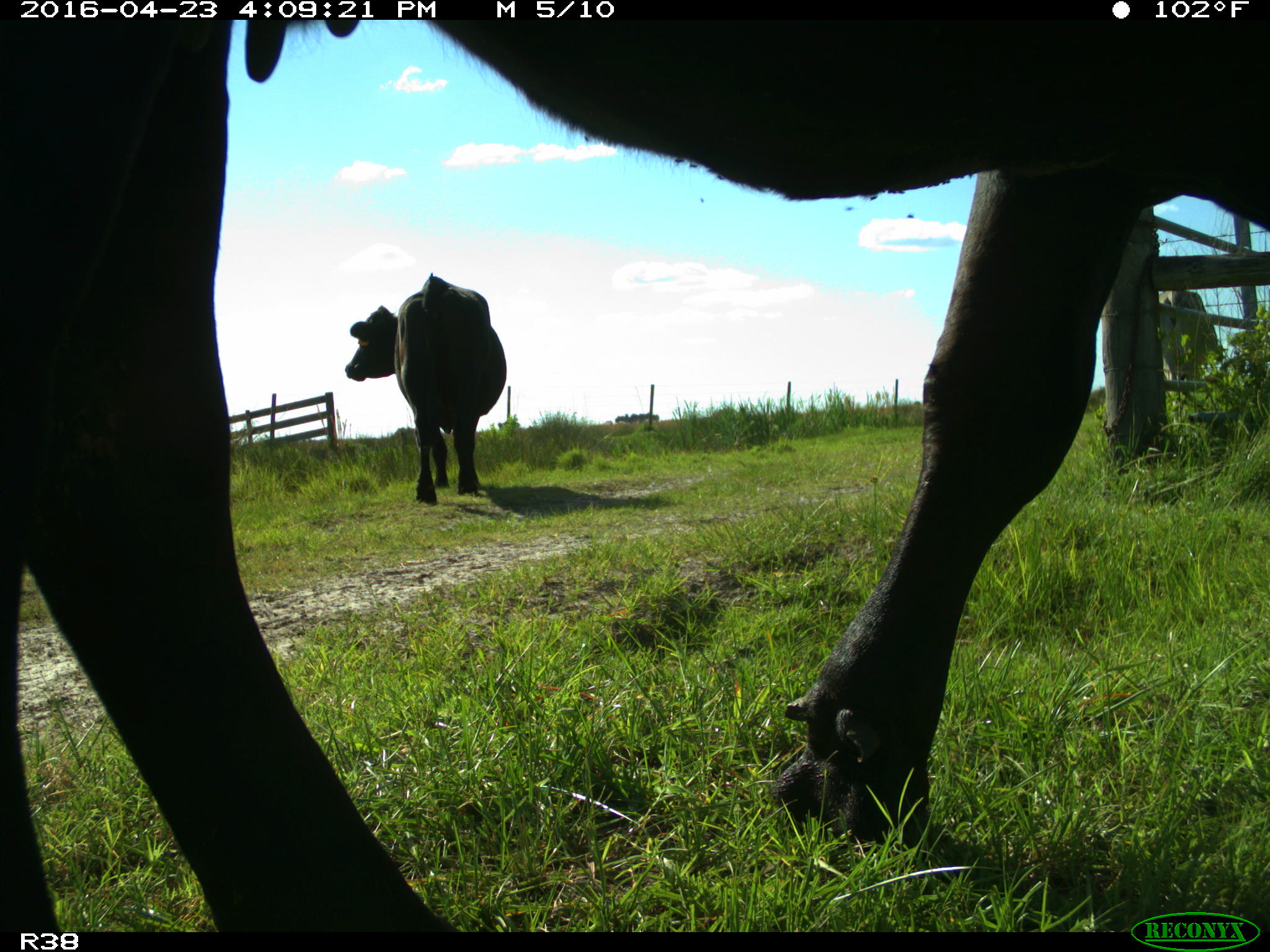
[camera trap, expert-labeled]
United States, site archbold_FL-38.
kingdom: Animalia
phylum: Chordata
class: Mammalia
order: Artiodactyla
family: Bovidae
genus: Bos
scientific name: Bos taurus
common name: domestic cow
Bos taurus (domestic cow).